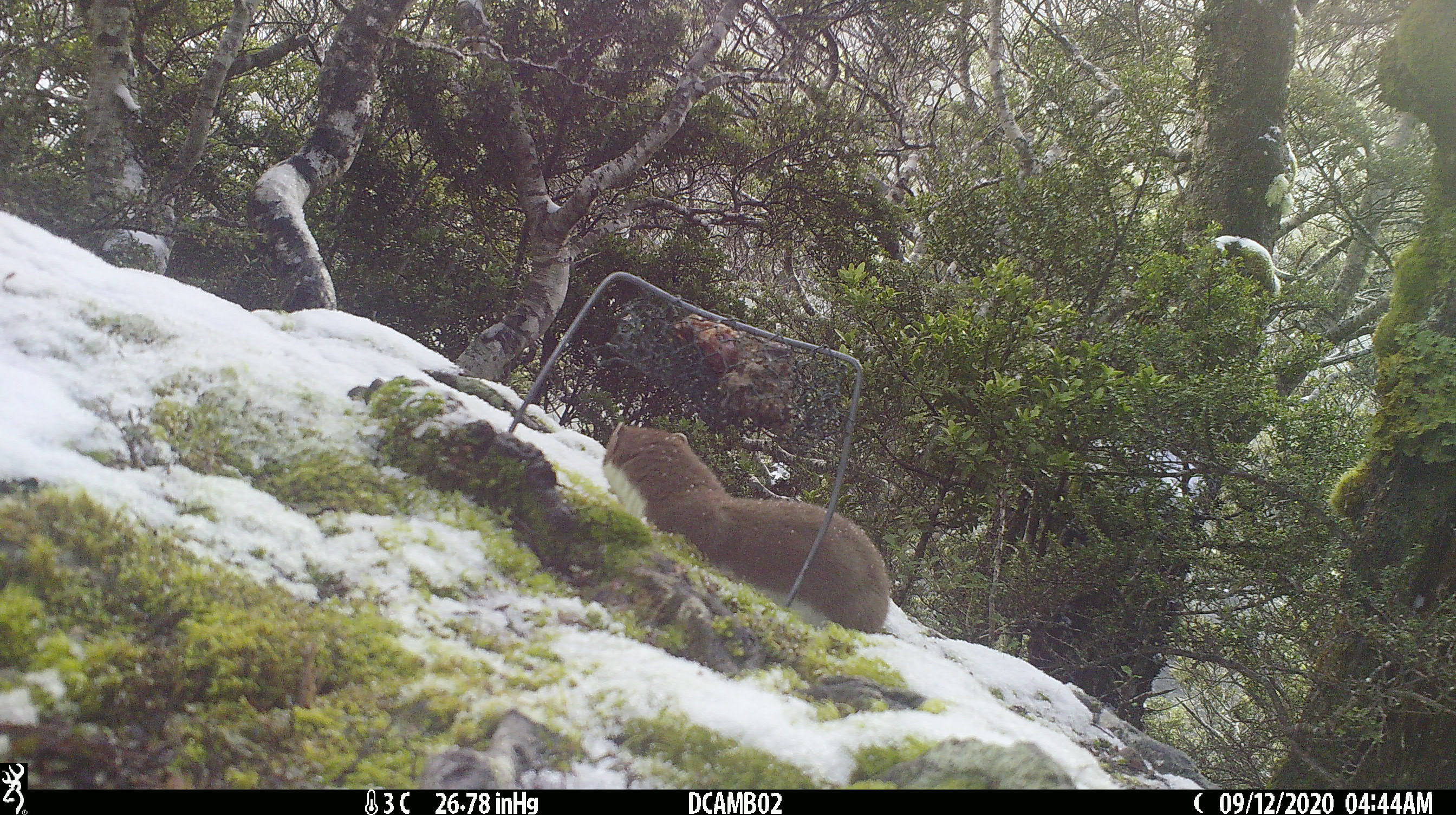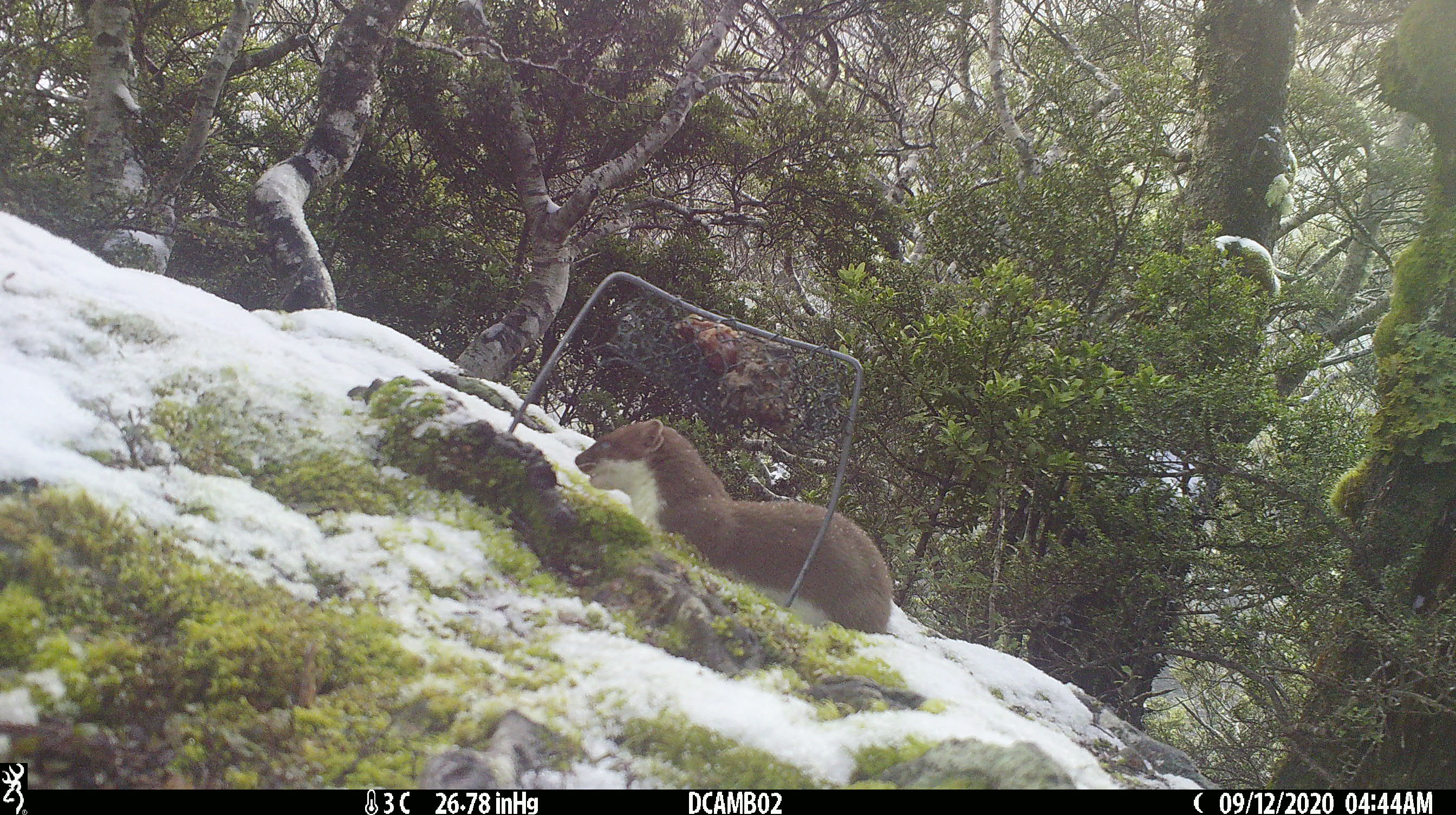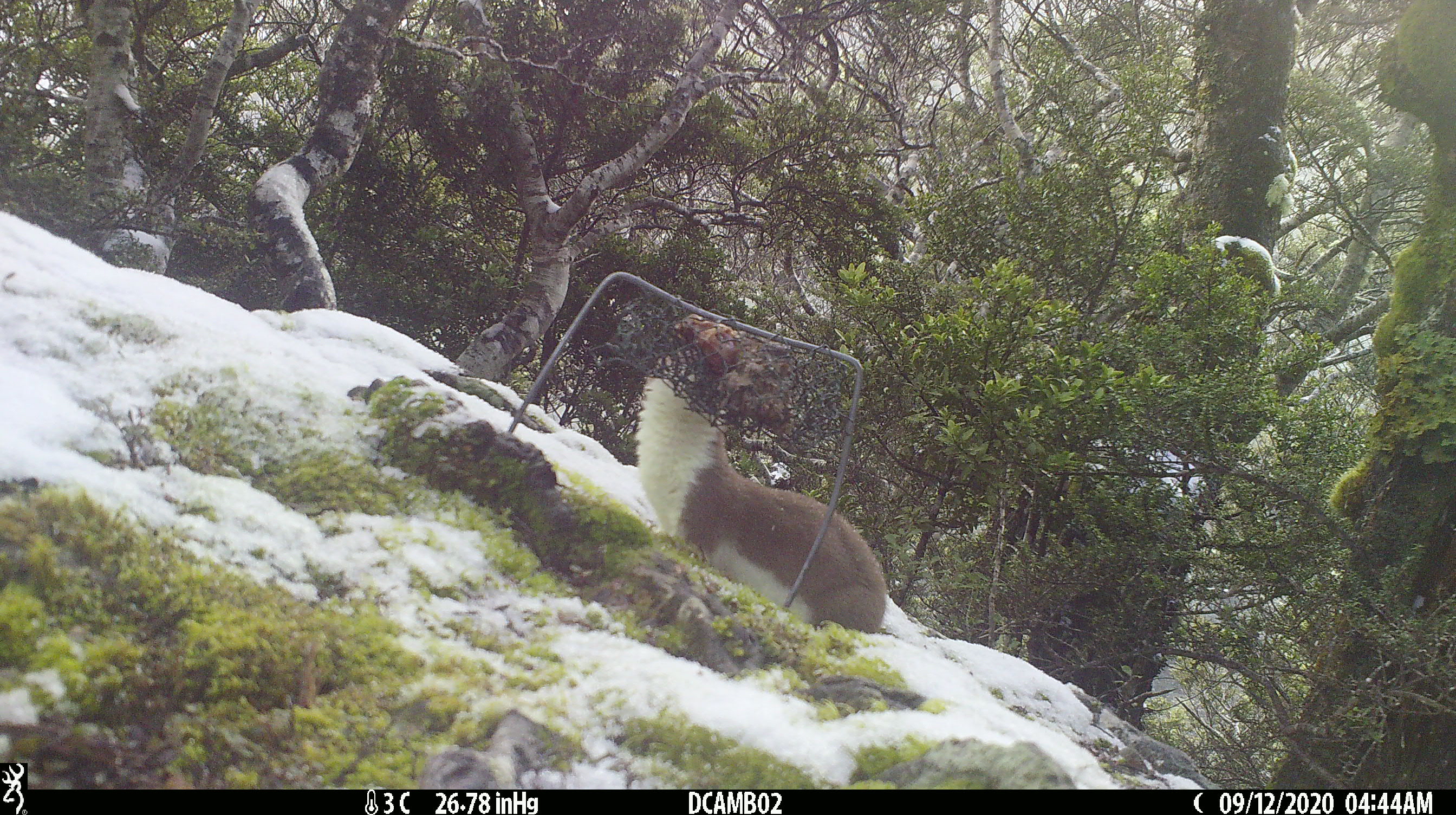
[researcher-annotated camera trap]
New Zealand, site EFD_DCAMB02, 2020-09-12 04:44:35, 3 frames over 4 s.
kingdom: Animalia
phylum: Chordata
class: Mammalia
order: Carnivora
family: Mustelidae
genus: Mustela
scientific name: Mustela erminea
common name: stoat